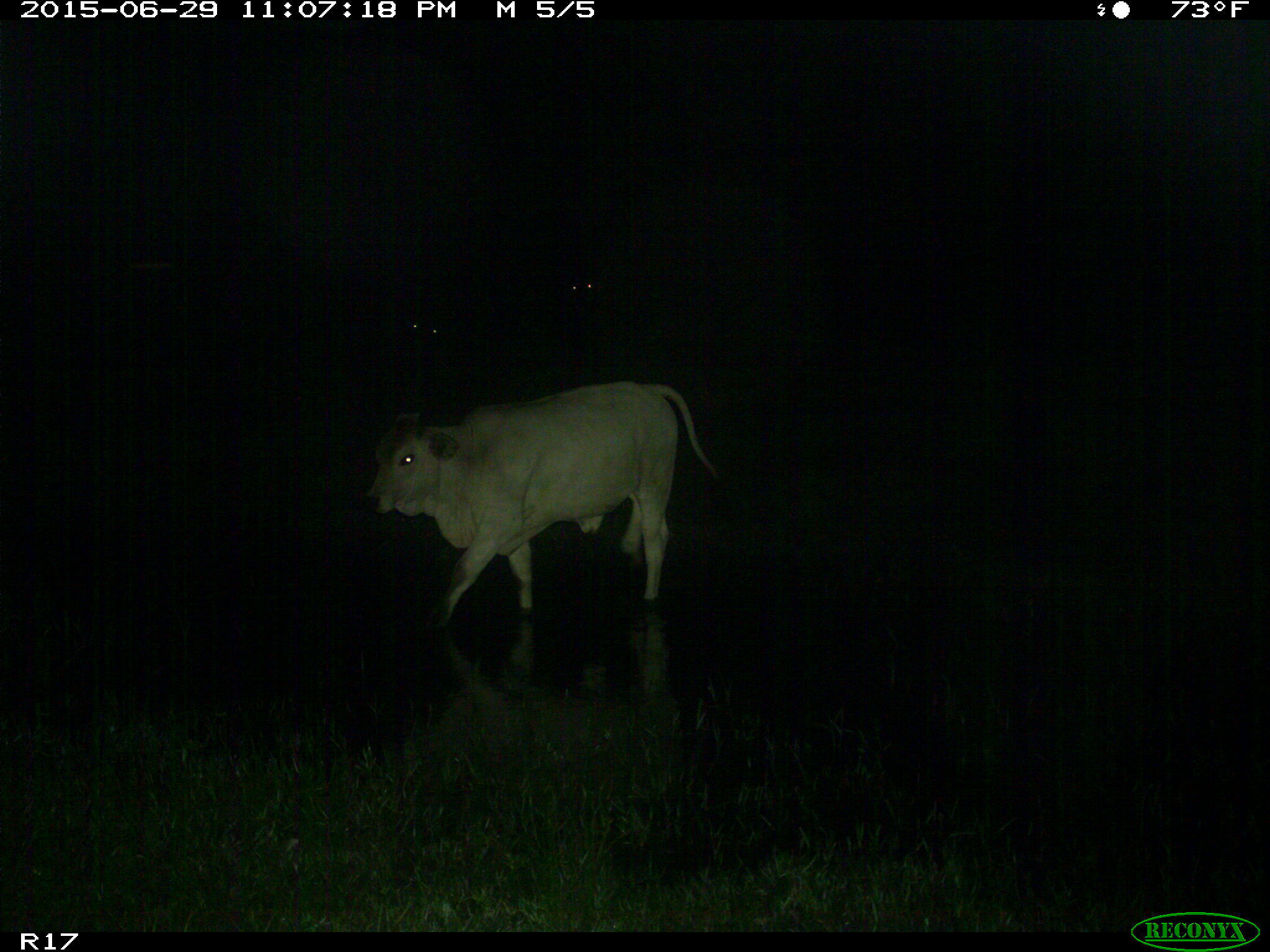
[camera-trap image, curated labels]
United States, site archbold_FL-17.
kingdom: Animalia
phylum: Chordata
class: Mammalia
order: Artiodactyla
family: Bovidae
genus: Bos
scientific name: Bos taurus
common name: domestic cow